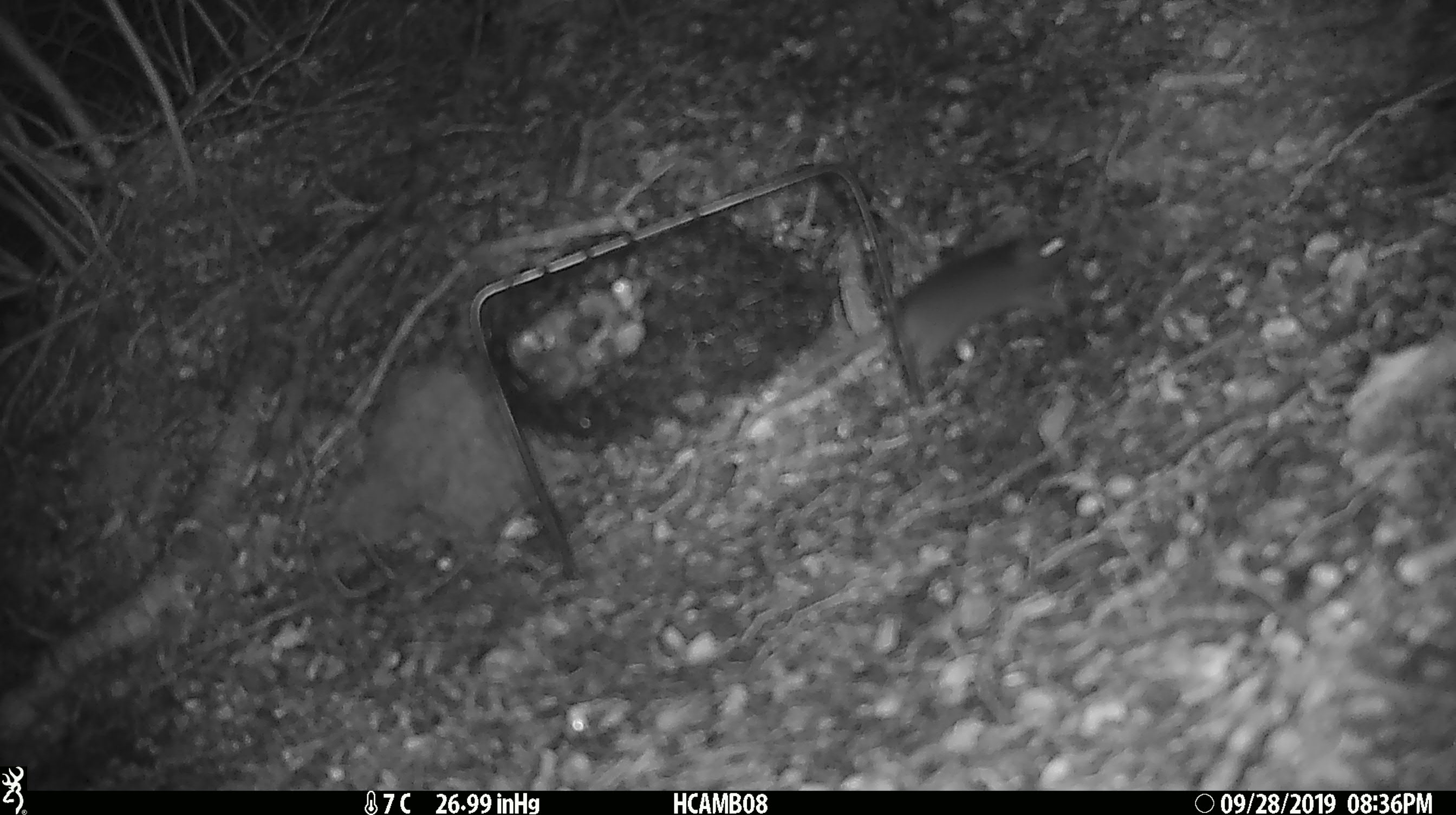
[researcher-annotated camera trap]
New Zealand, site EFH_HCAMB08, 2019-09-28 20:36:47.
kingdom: Animalia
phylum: Chordata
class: Mammalia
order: Rodentia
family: Muridae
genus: Mus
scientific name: Mus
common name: mouse